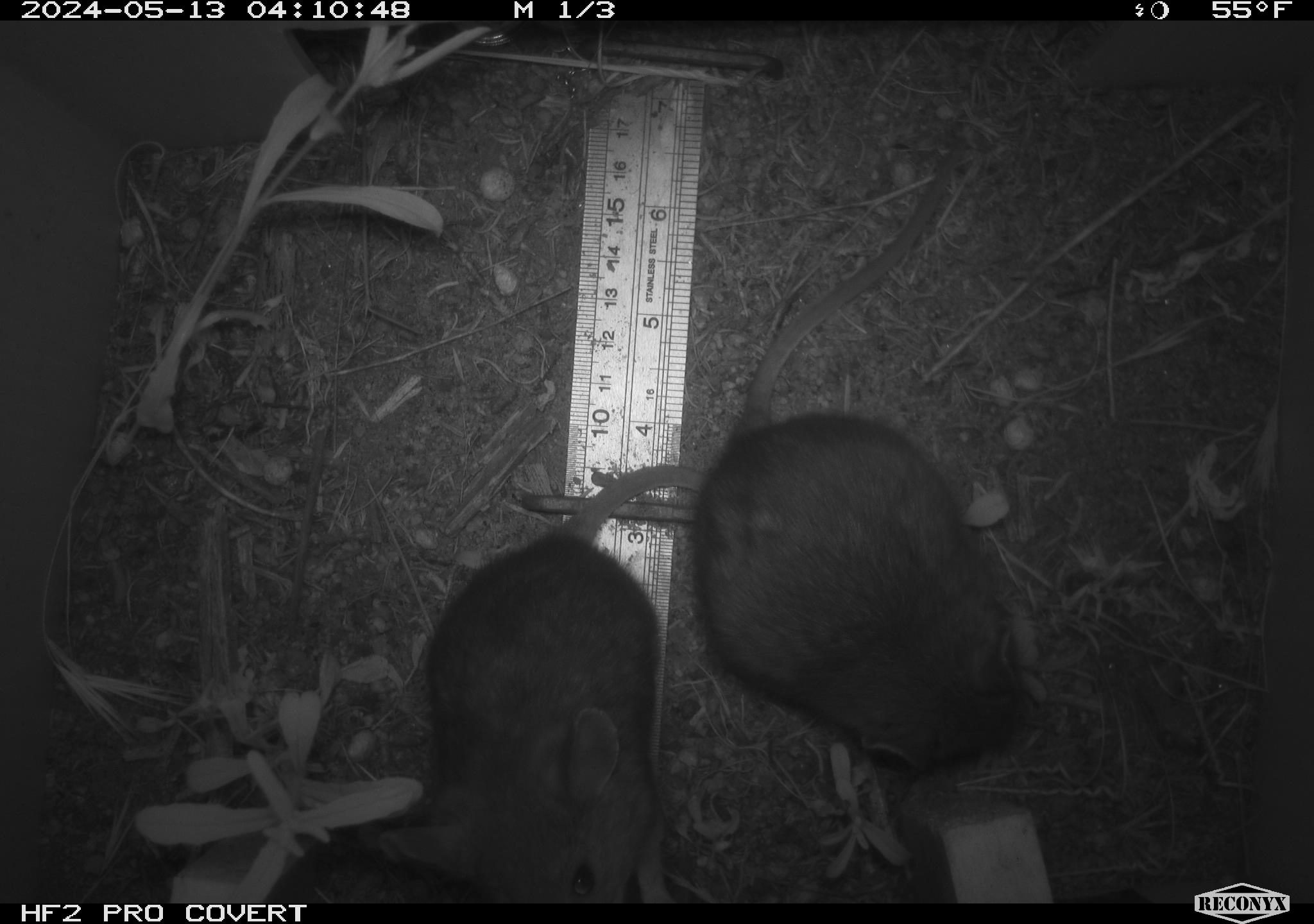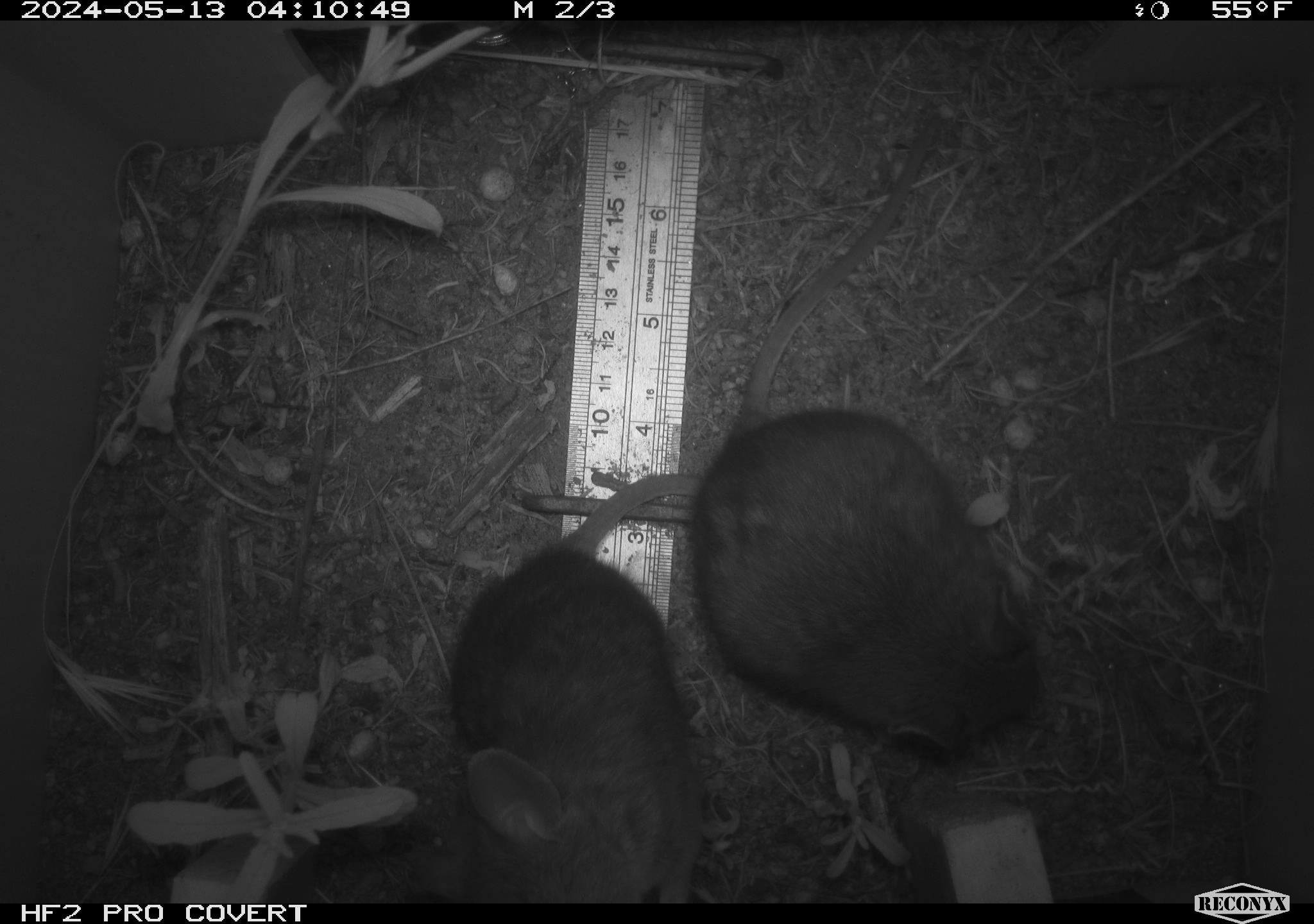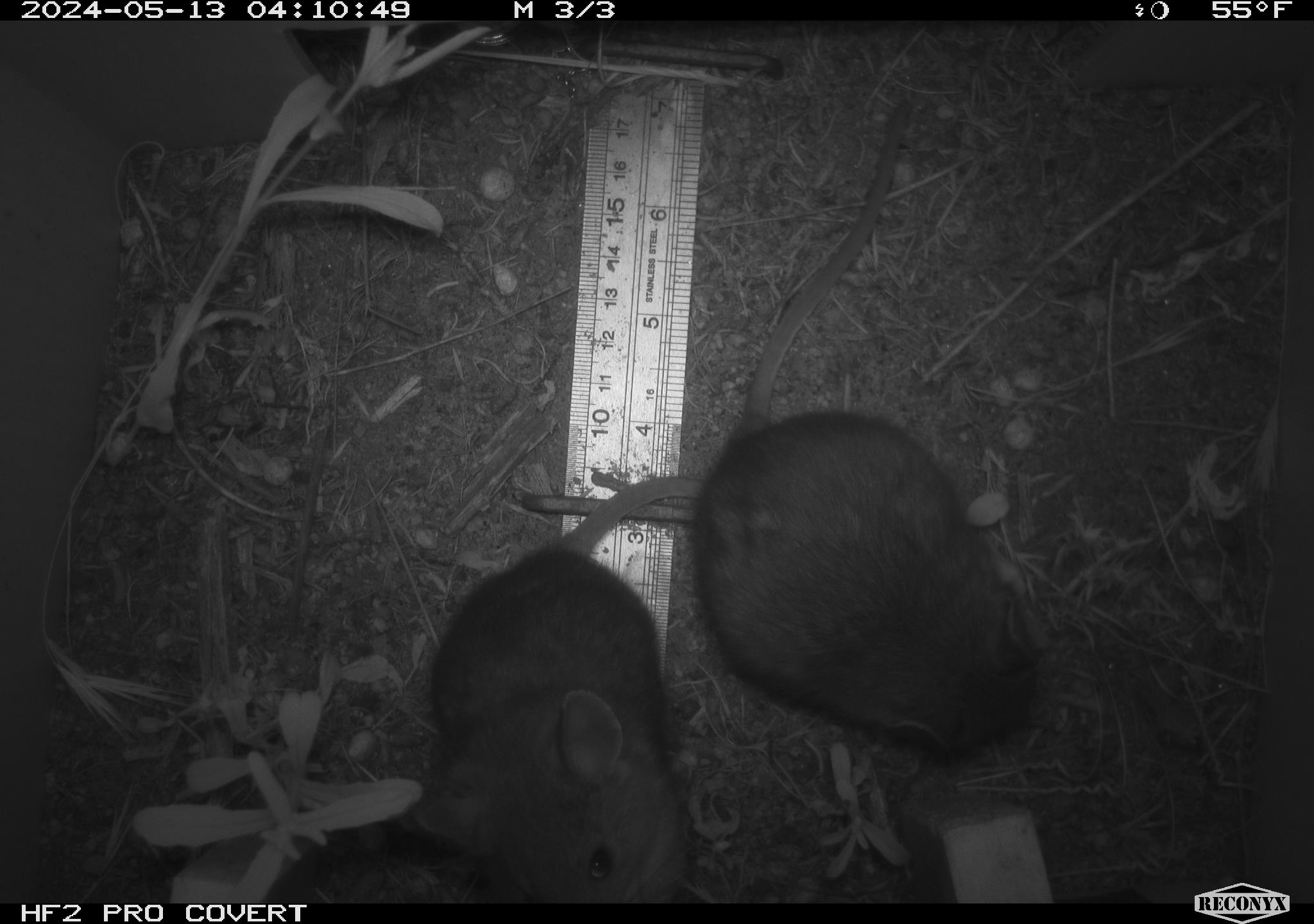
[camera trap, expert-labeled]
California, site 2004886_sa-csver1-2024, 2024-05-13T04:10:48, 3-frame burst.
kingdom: Animalia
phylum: Chordata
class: Mammalia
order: Rodentia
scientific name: Rodentia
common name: rodent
Rodent (Rodentia).